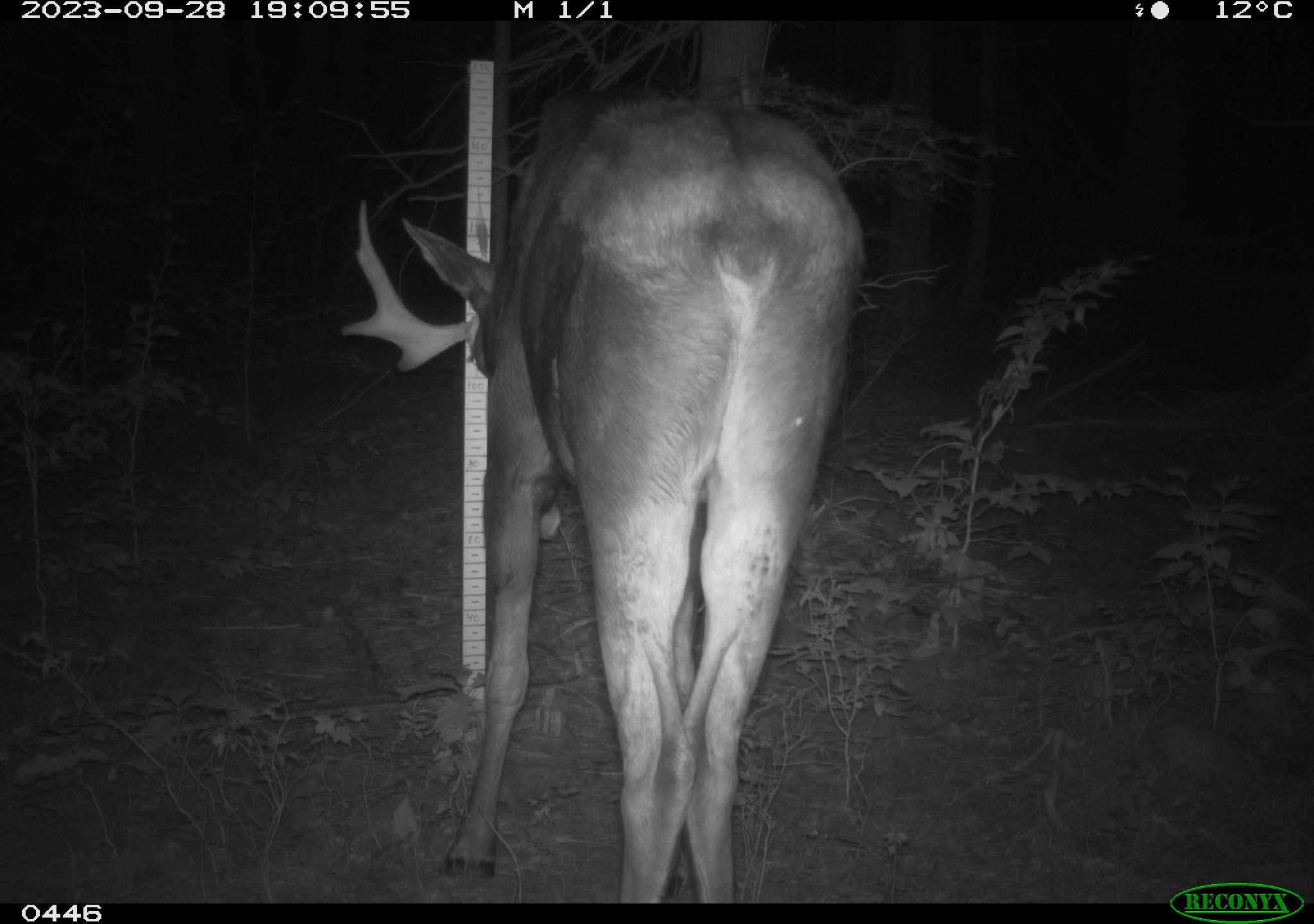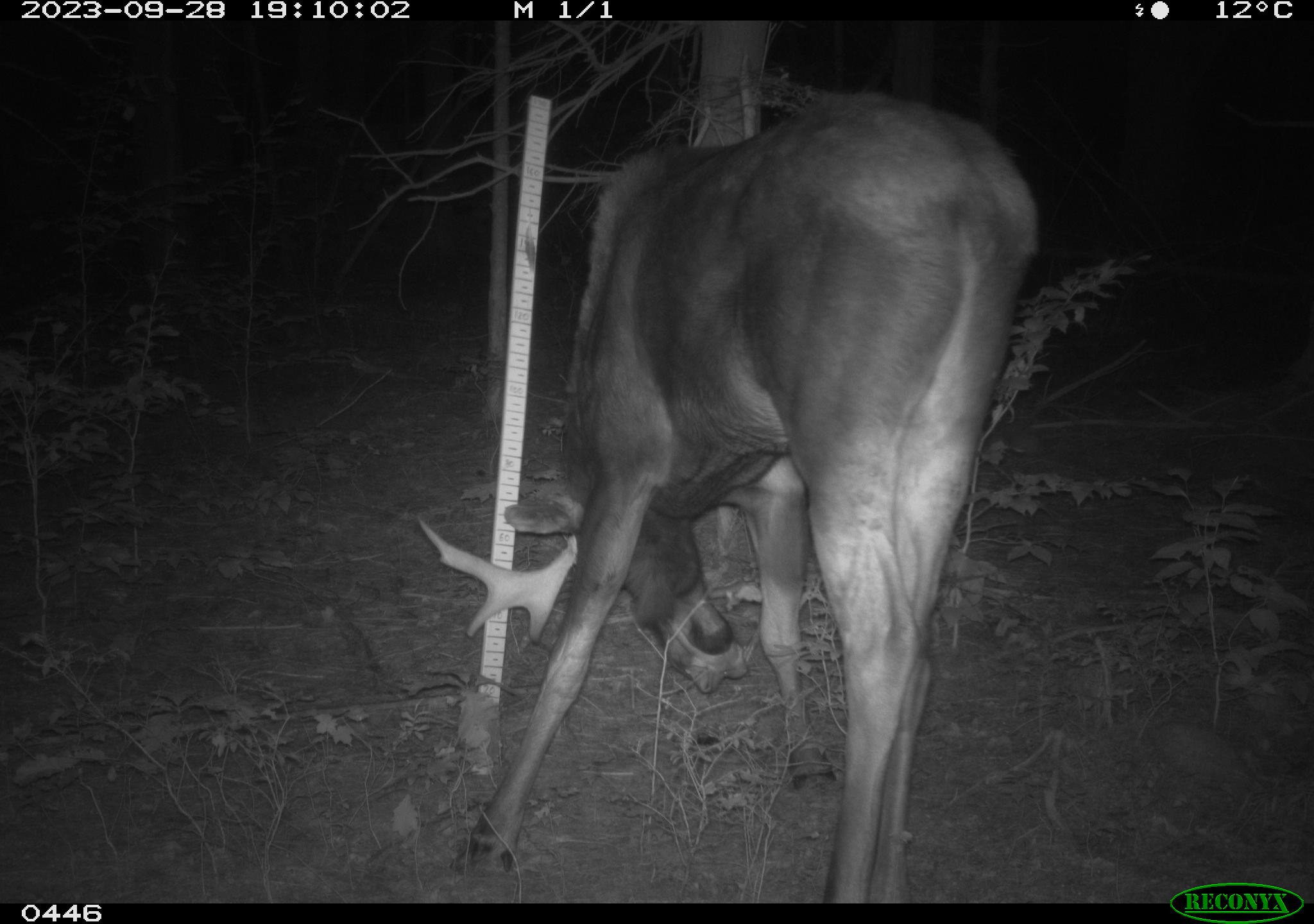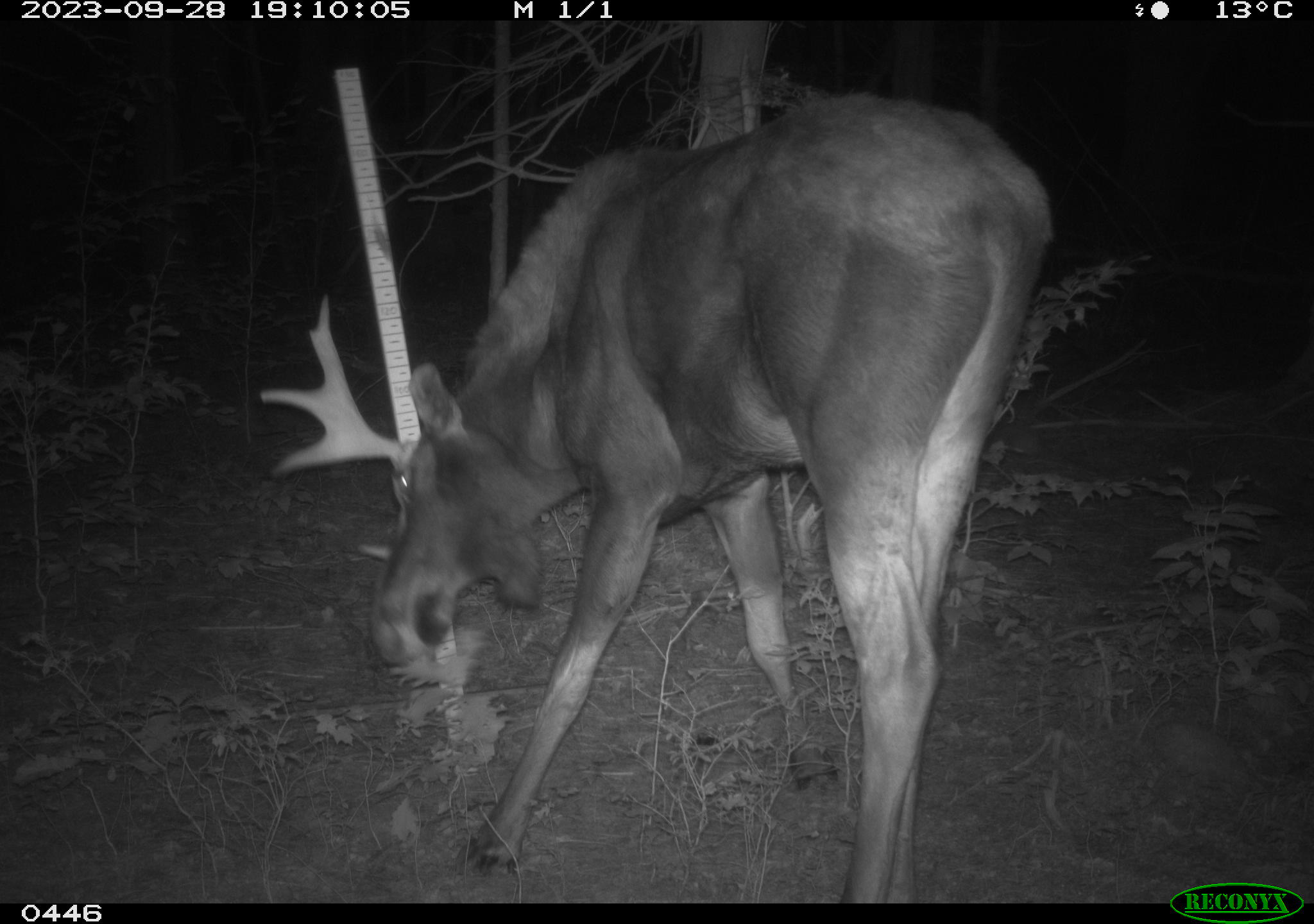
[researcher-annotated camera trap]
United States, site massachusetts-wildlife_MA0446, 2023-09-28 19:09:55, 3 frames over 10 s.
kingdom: Animalia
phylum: Chordata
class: Mammalia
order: Artiodactyla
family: Cervidae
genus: Alces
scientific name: Alces alces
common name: moose